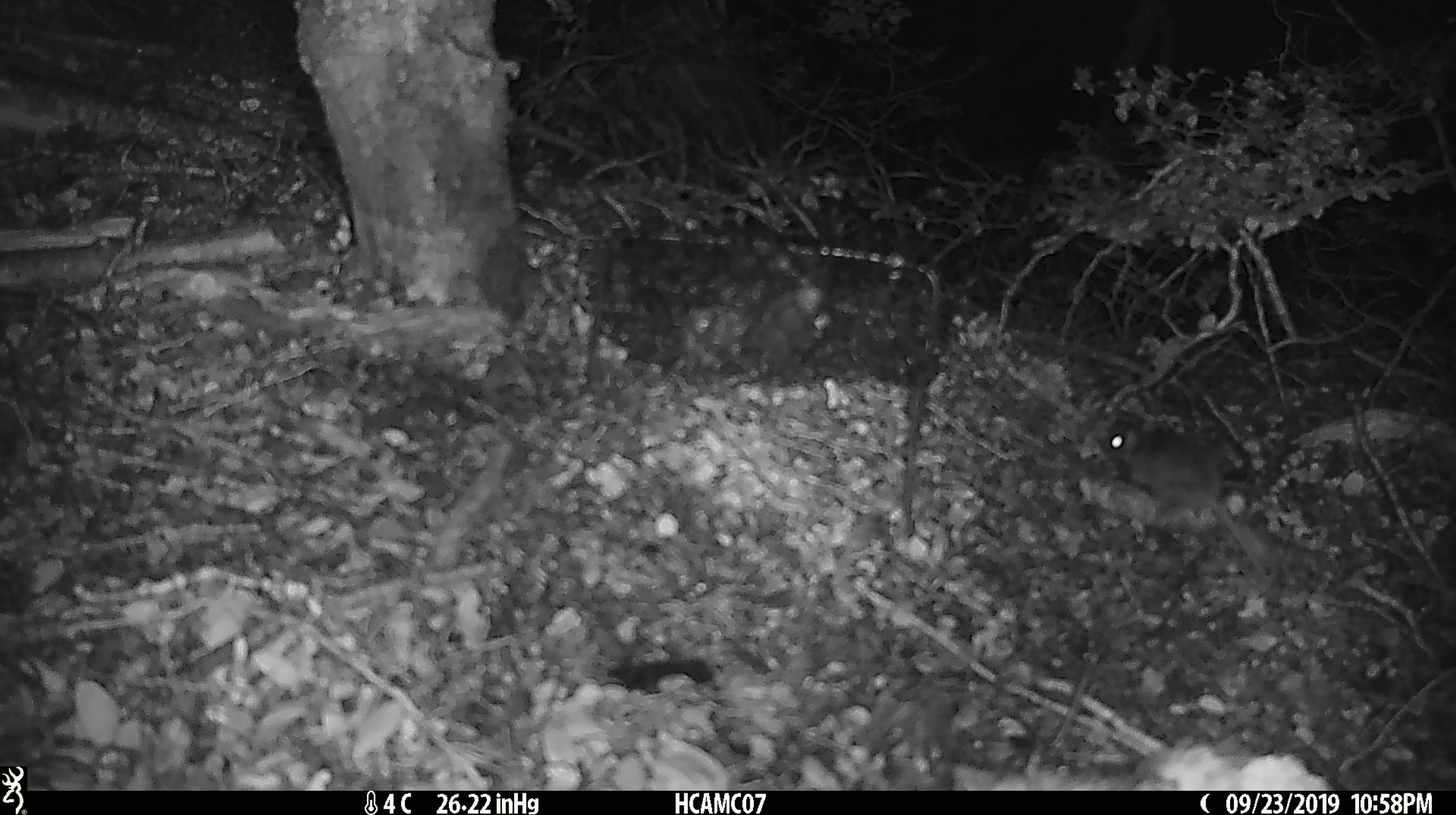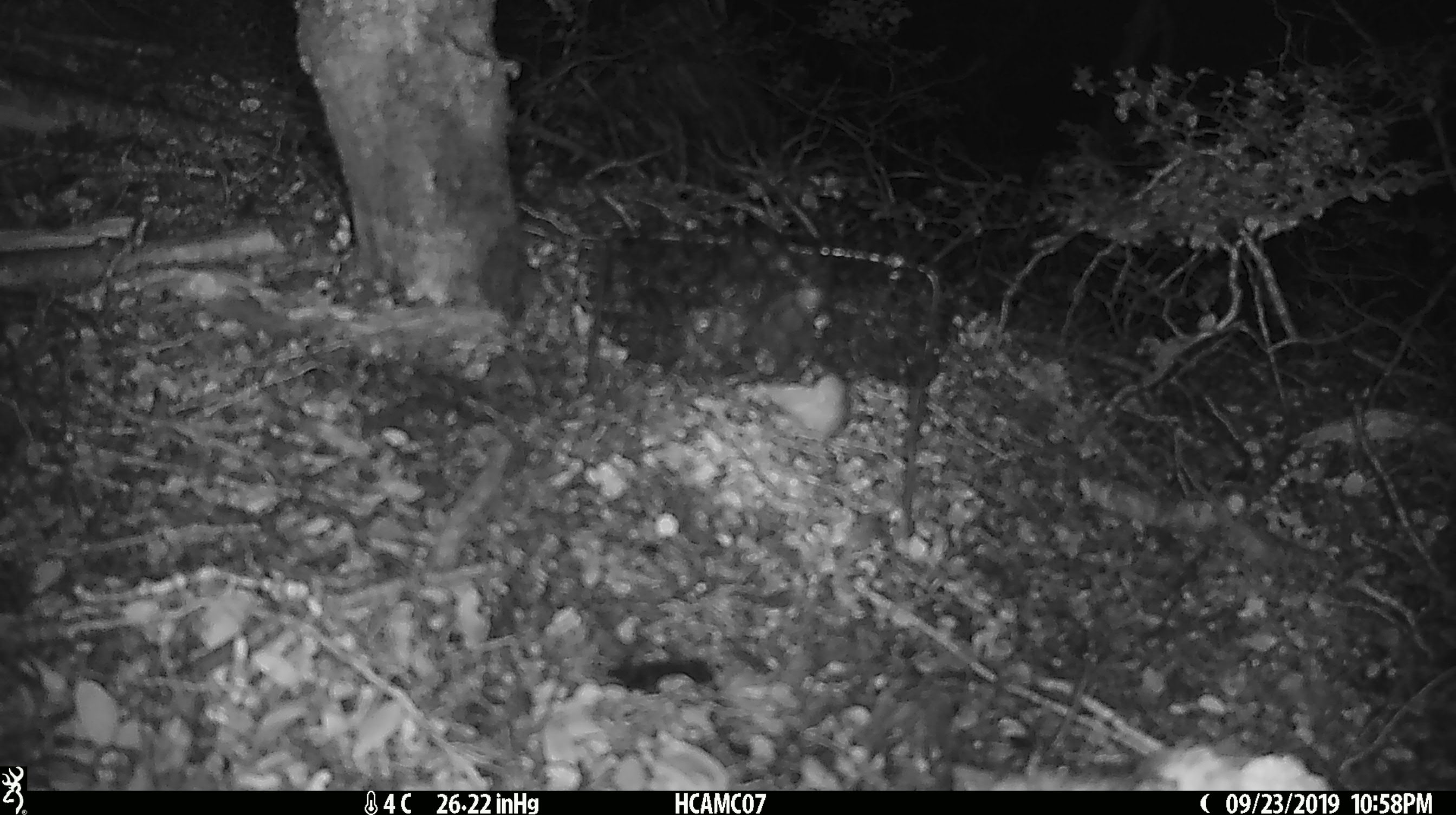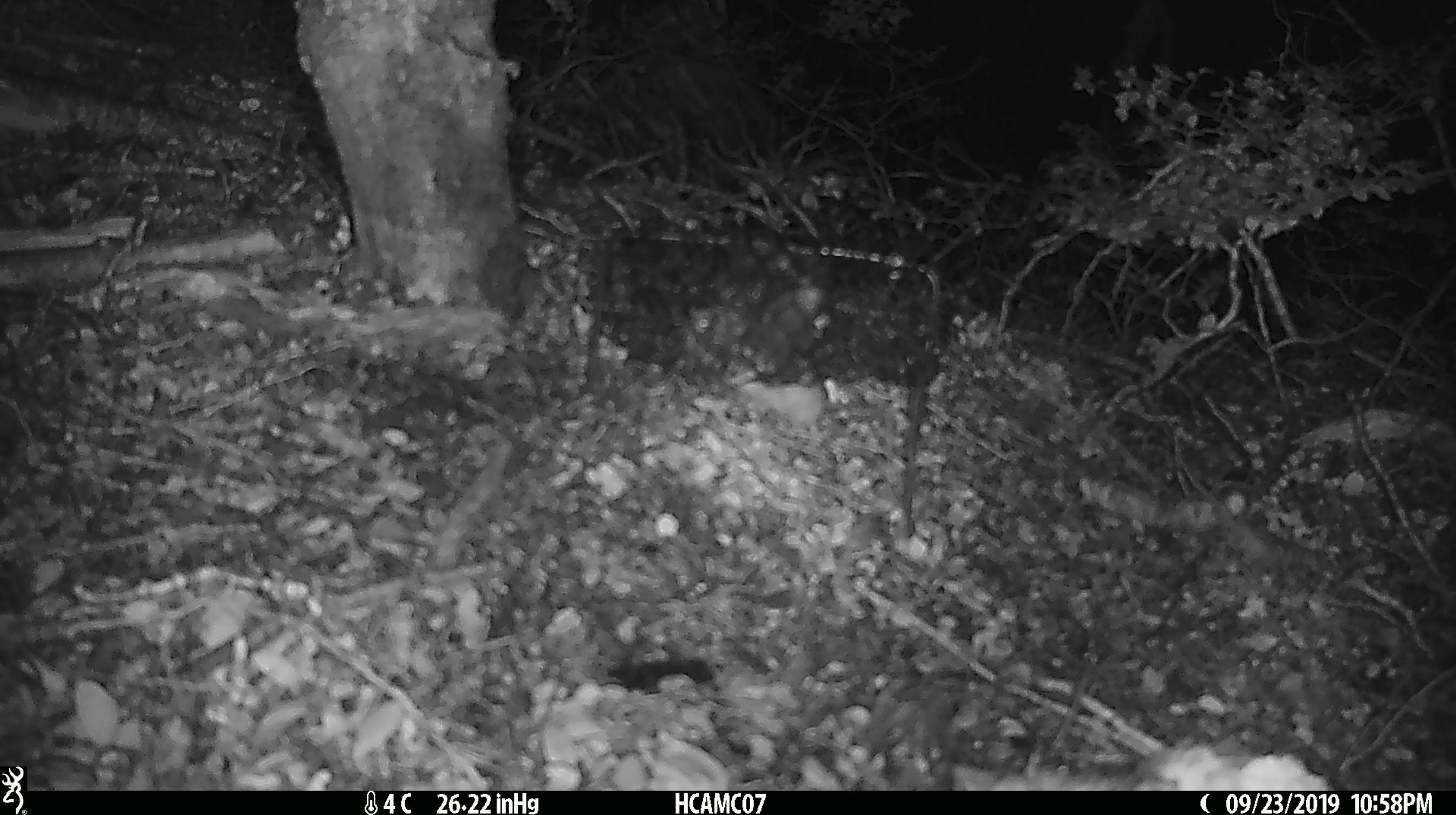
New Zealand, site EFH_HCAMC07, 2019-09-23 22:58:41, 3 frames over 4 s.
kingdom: Animalia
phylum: Chordata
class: Mammalia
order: Rodentia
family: Muridae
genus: Mus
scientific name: Mus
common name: mouse